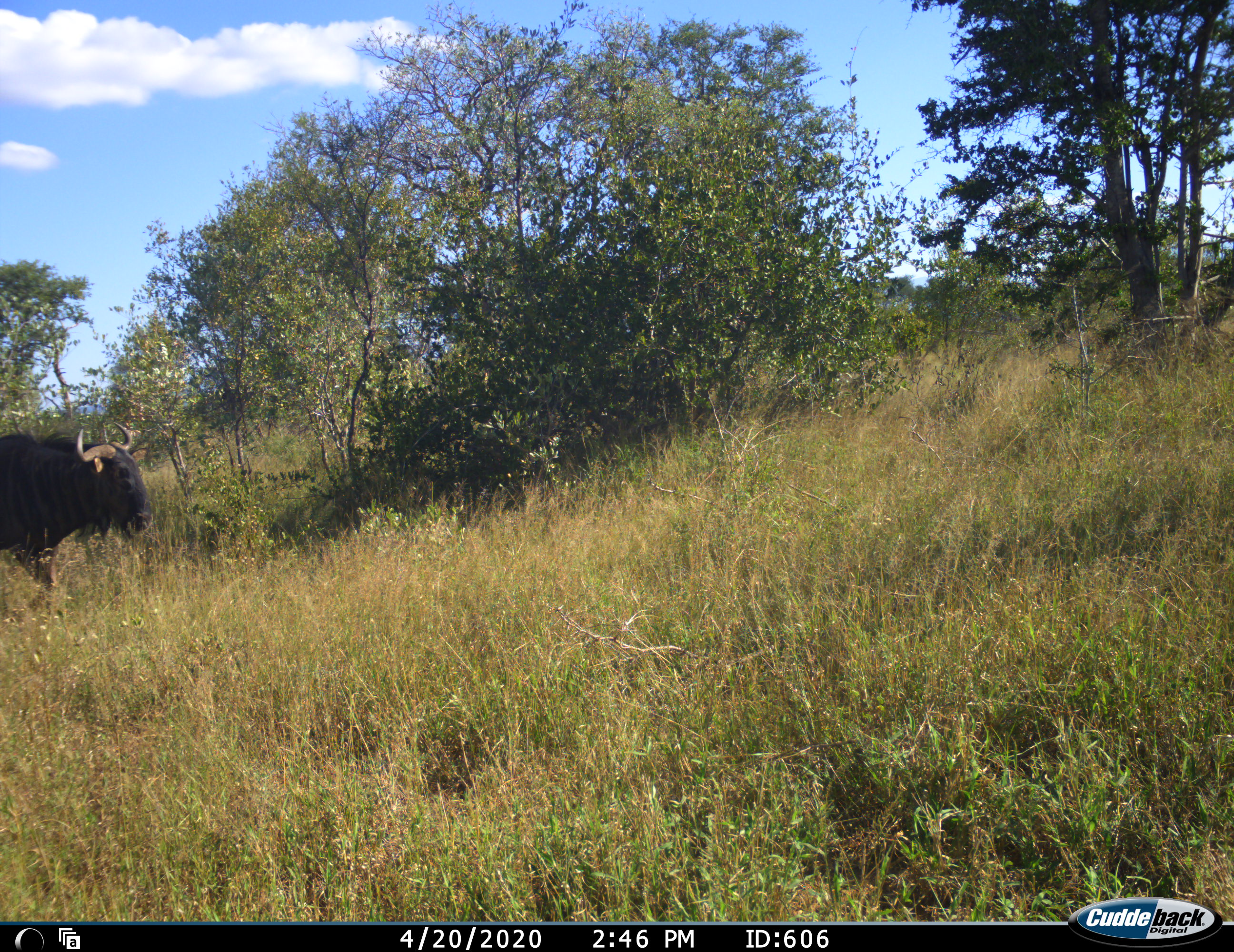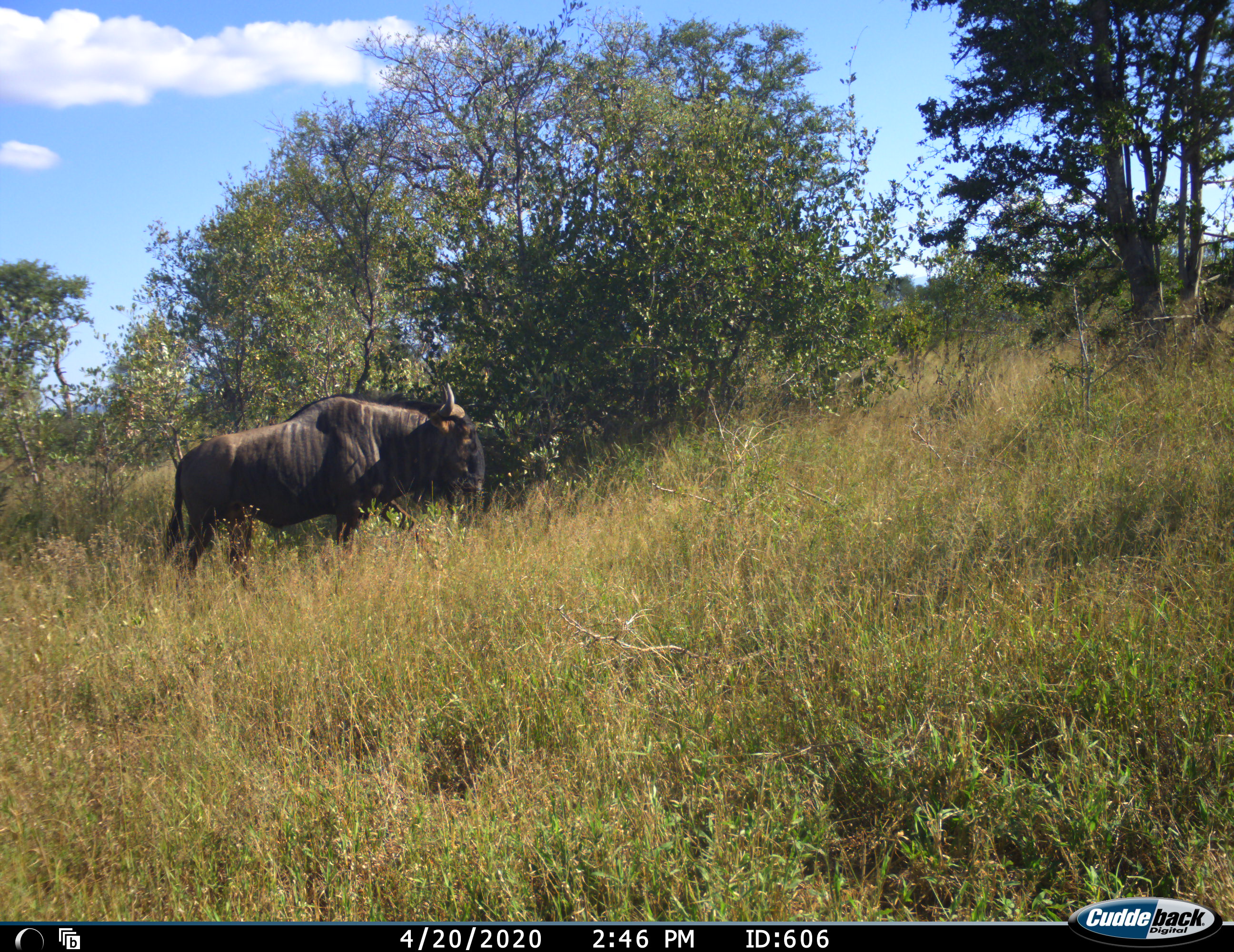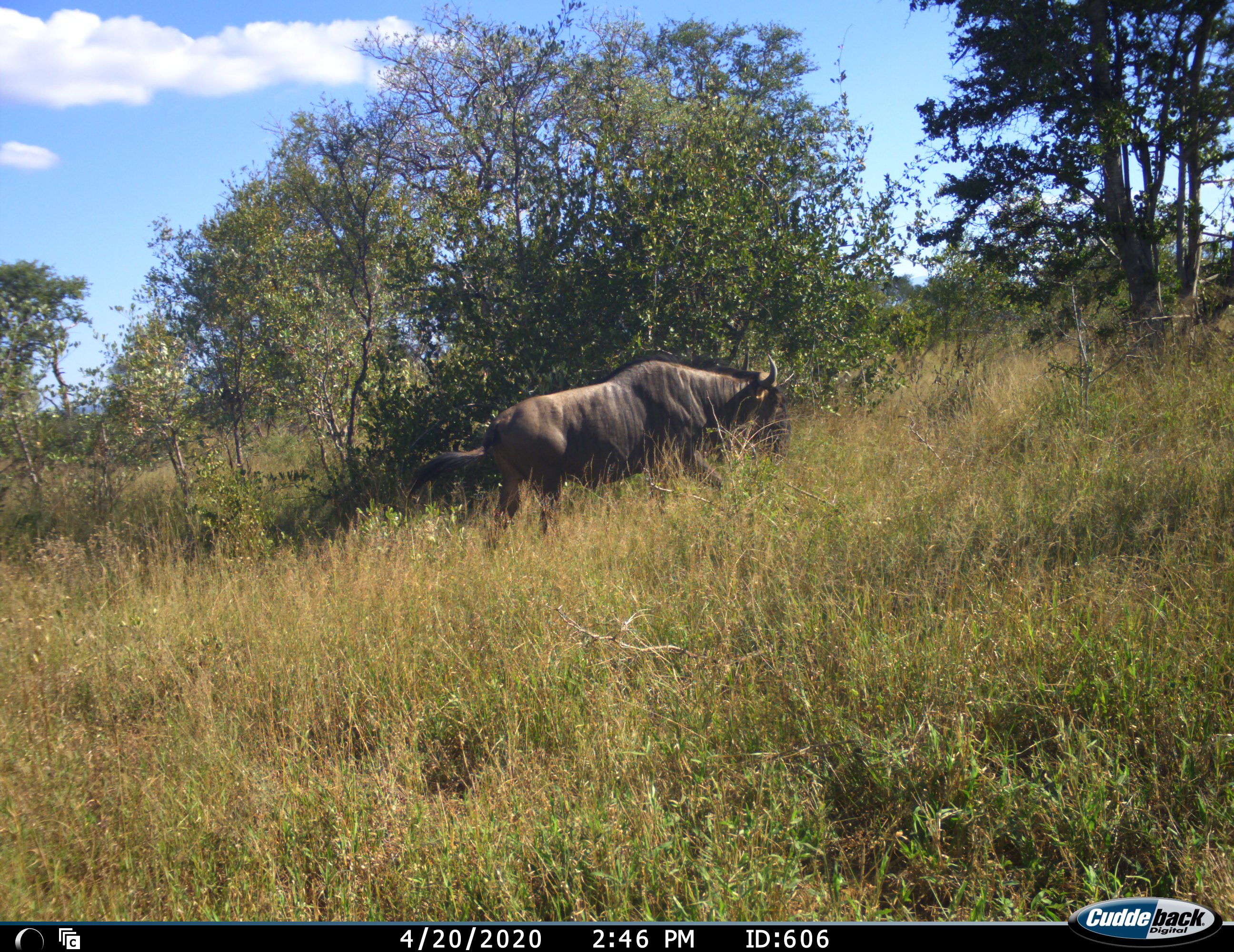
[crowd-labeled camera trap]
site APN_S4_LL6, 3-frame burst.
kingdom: Animalia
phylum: Chordata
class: Mammalia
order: Artiodactyla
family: Bovidae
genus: Connochaetes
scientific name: Connochaetes taurinus taurinus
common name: blue wildebeest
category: wildebeestblue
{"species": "wildebeestblue (blue wildebeest) (Connochaetes taurinus taurinus)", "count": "1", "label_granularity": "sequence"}